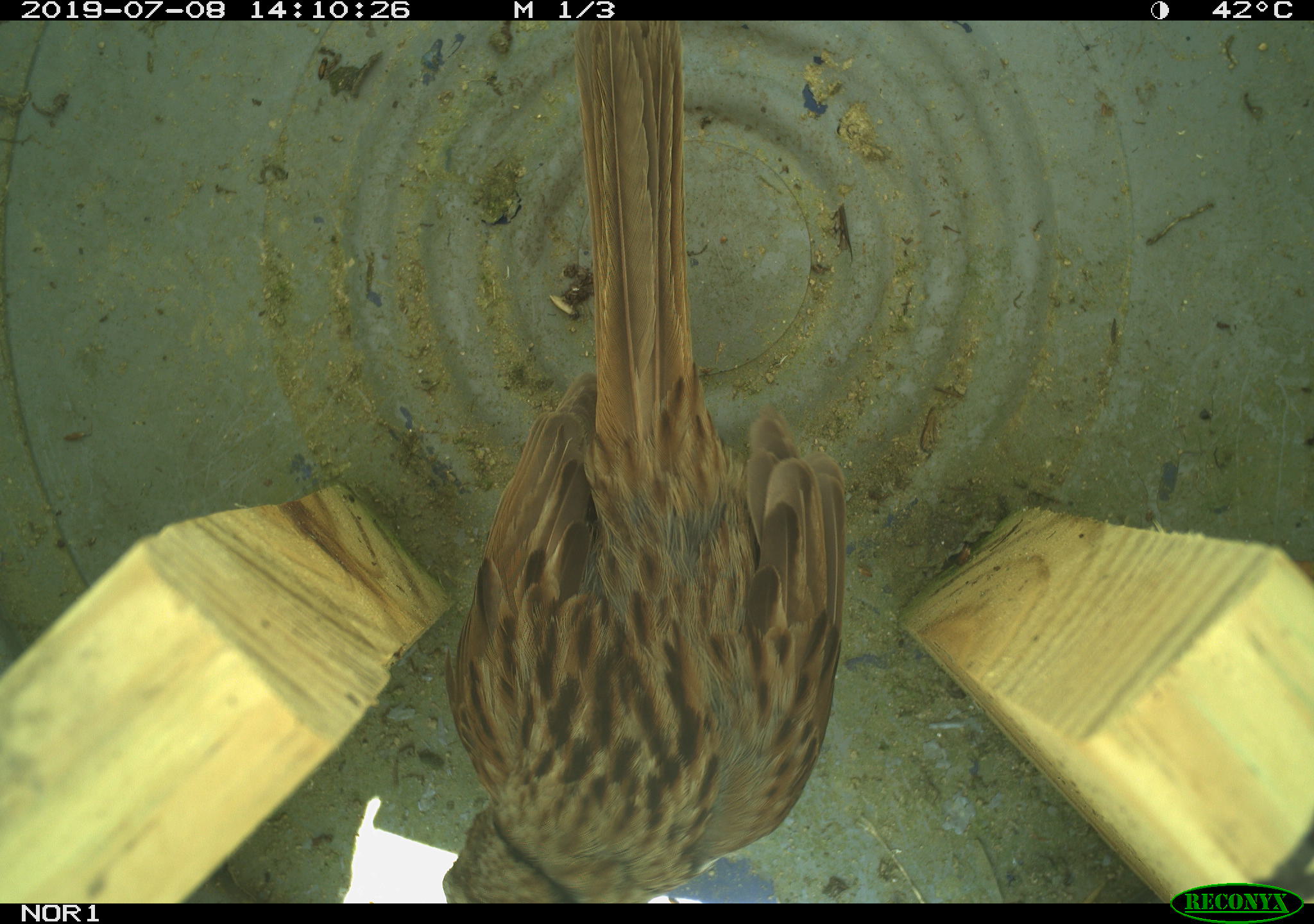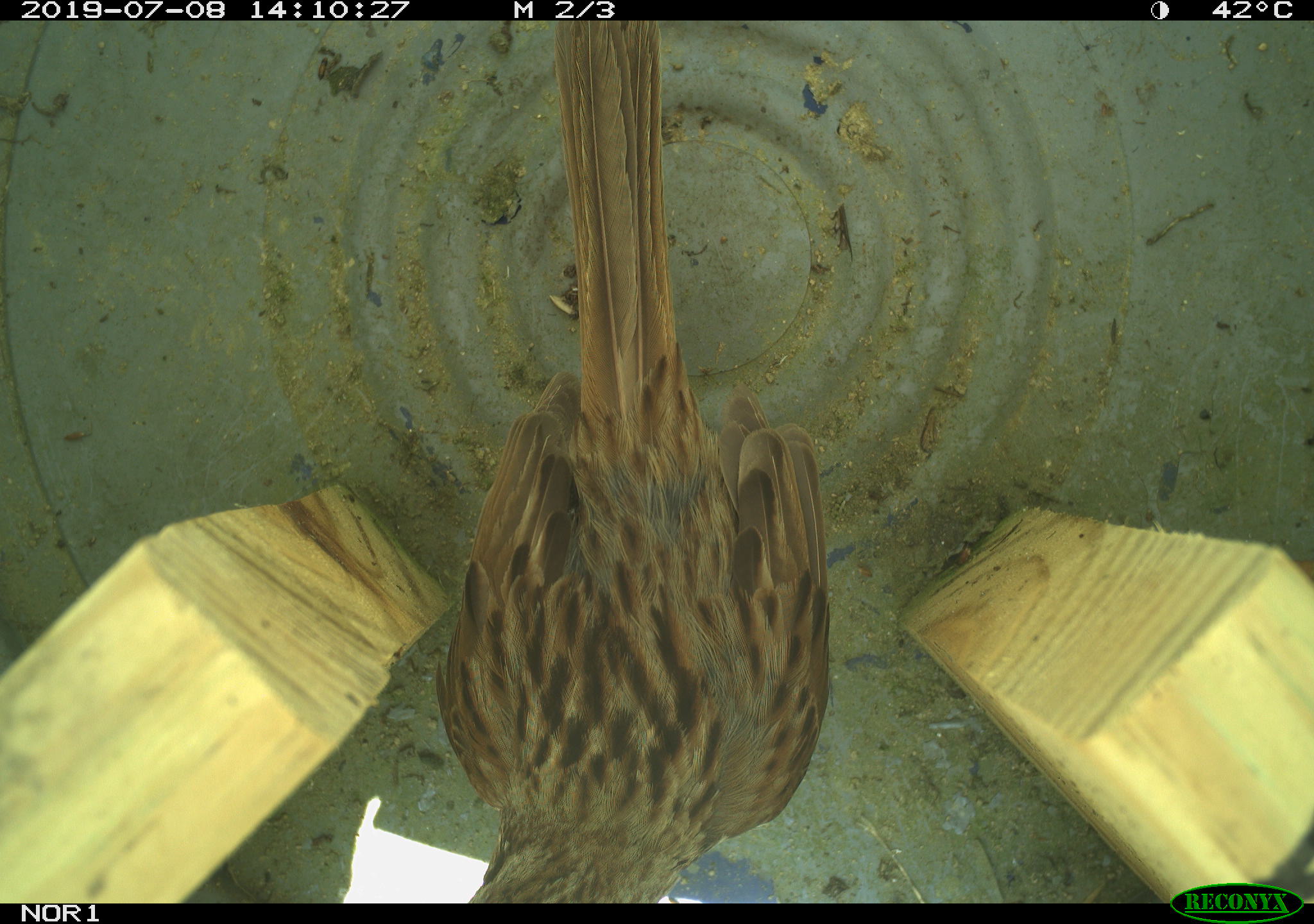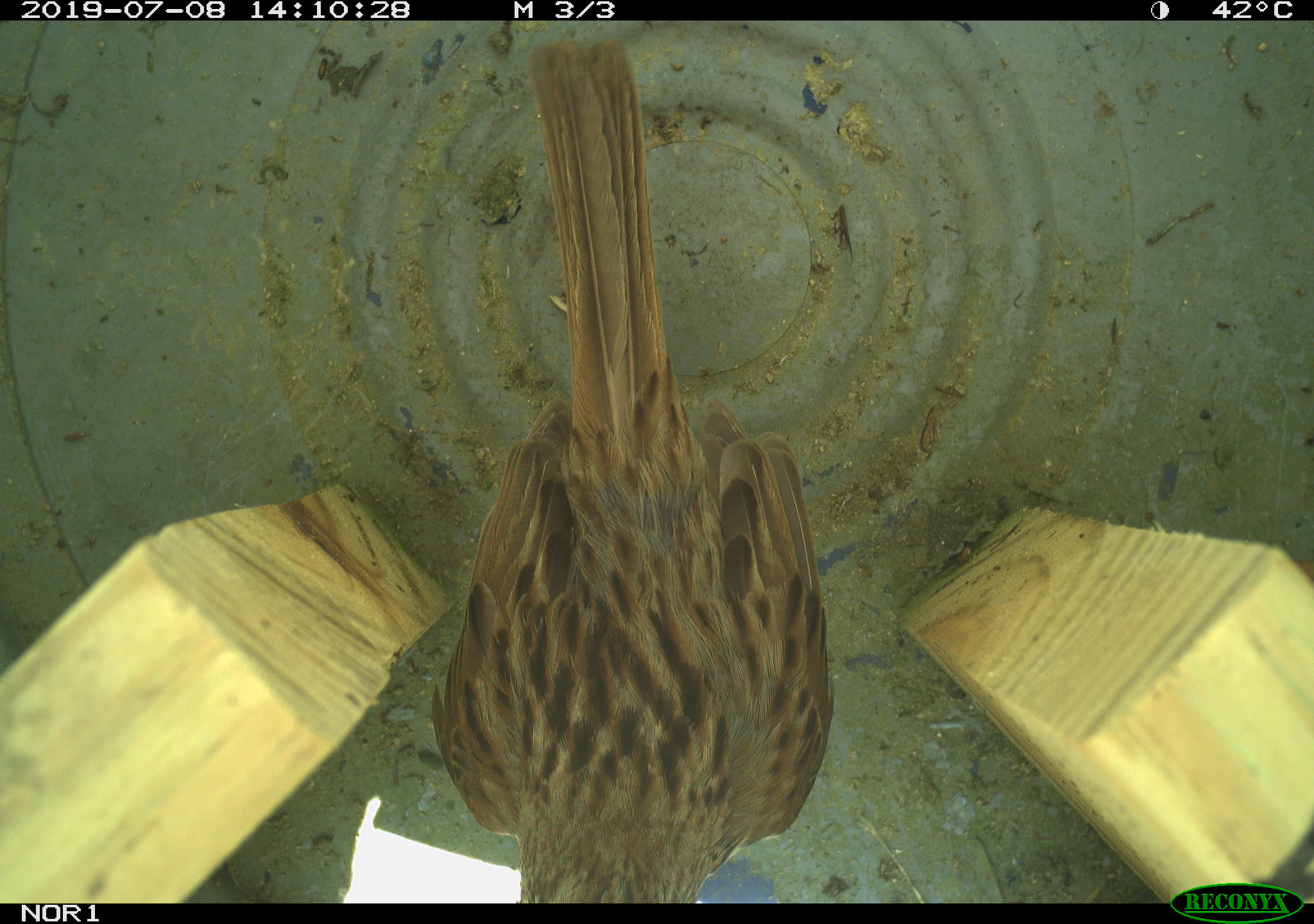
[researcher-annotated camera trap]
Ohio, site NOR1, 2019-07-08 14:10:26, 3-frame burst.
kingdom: Animalia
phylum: Chordata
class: Aves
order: Passeriformes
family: Passerellidae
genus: Melospiza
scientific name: Melospiza melodia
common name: song sparrow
Song sparrow (Melospiza melodia).